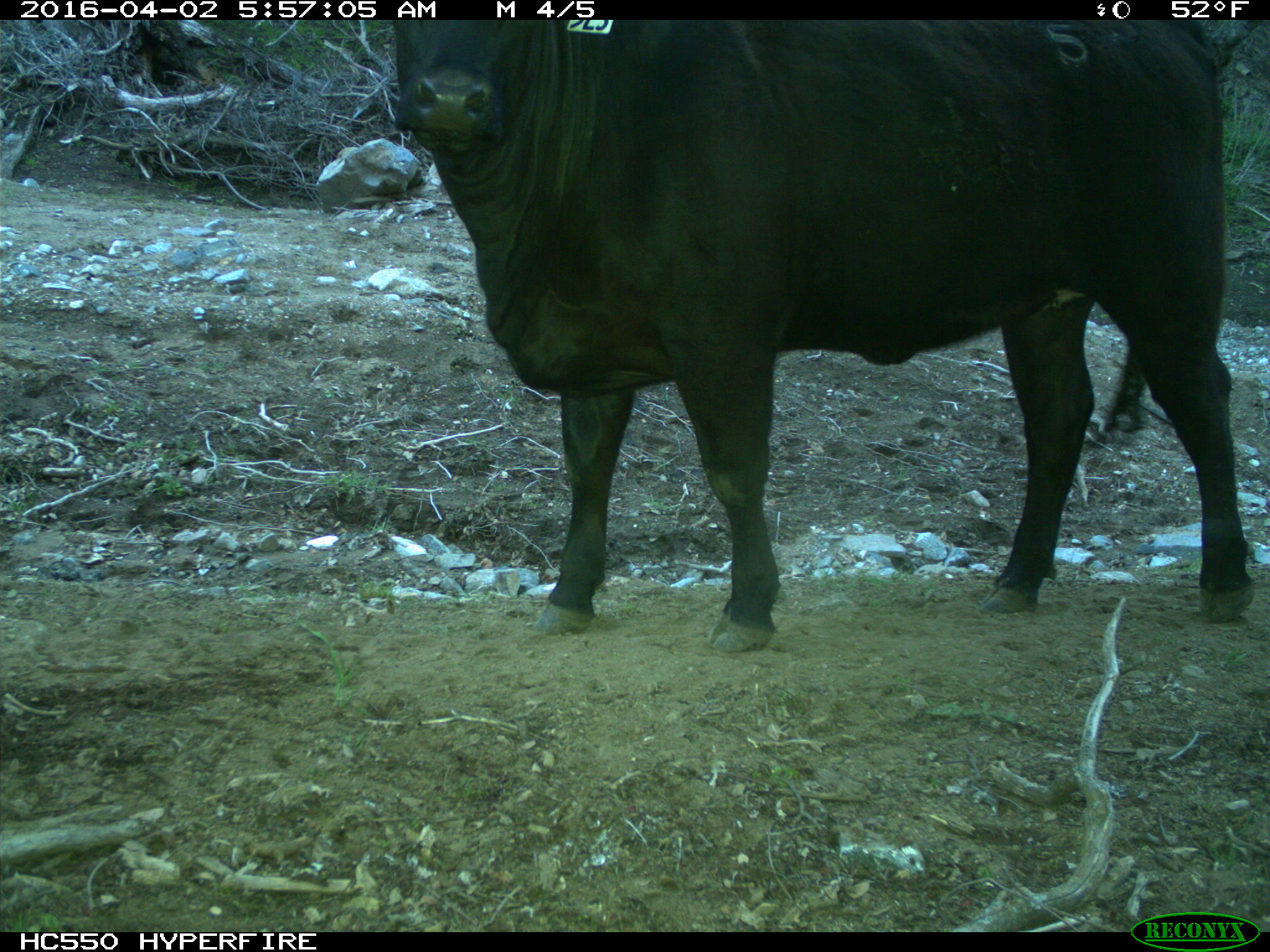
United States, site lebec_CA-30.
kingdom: Animalia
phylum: Chordata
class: Mammalia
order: Artiodactyla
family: Bovidae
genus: Bos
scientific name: Bos taurus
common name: domestic cow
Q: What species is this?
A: Bos taurus (domestic cow).